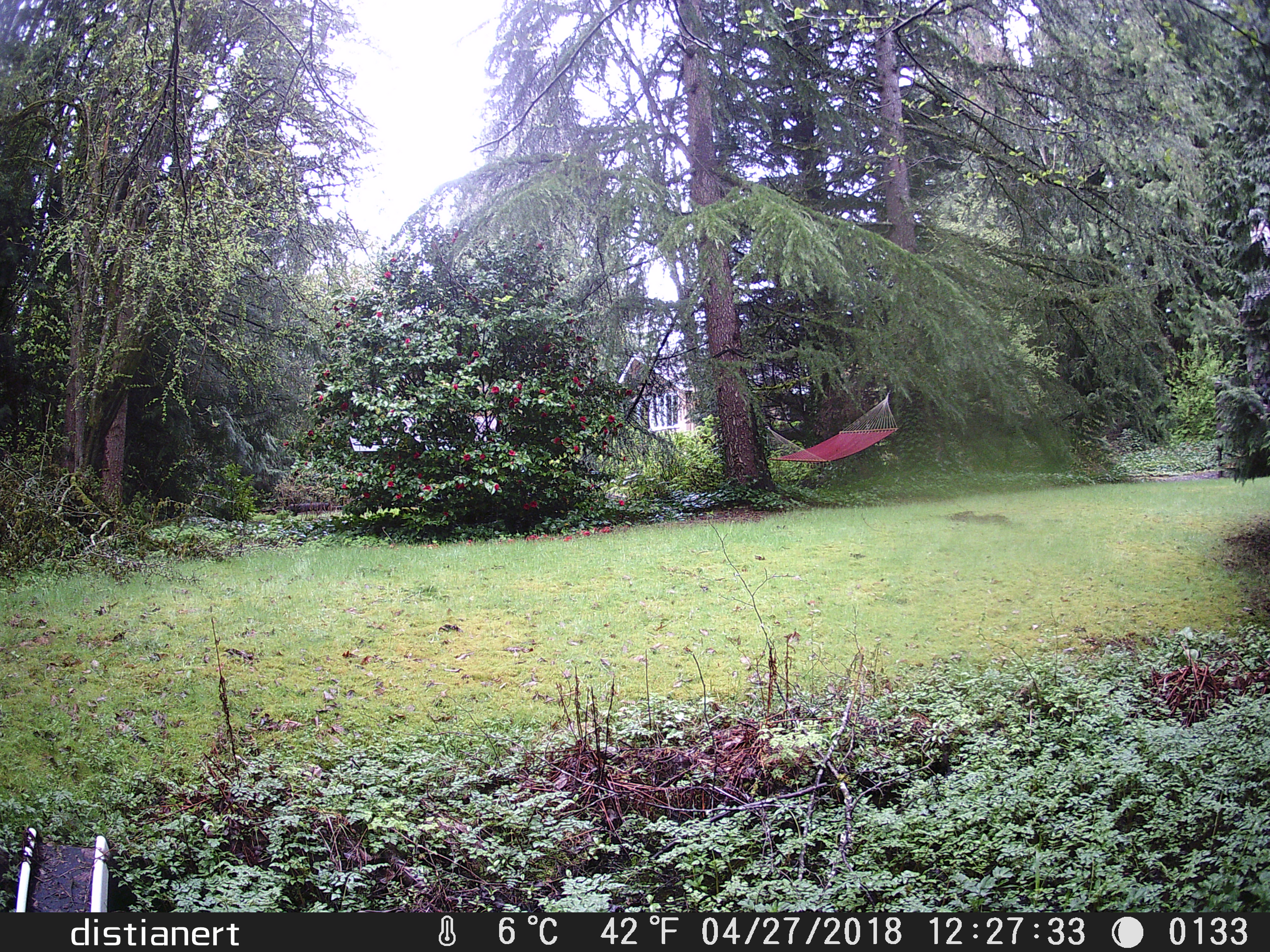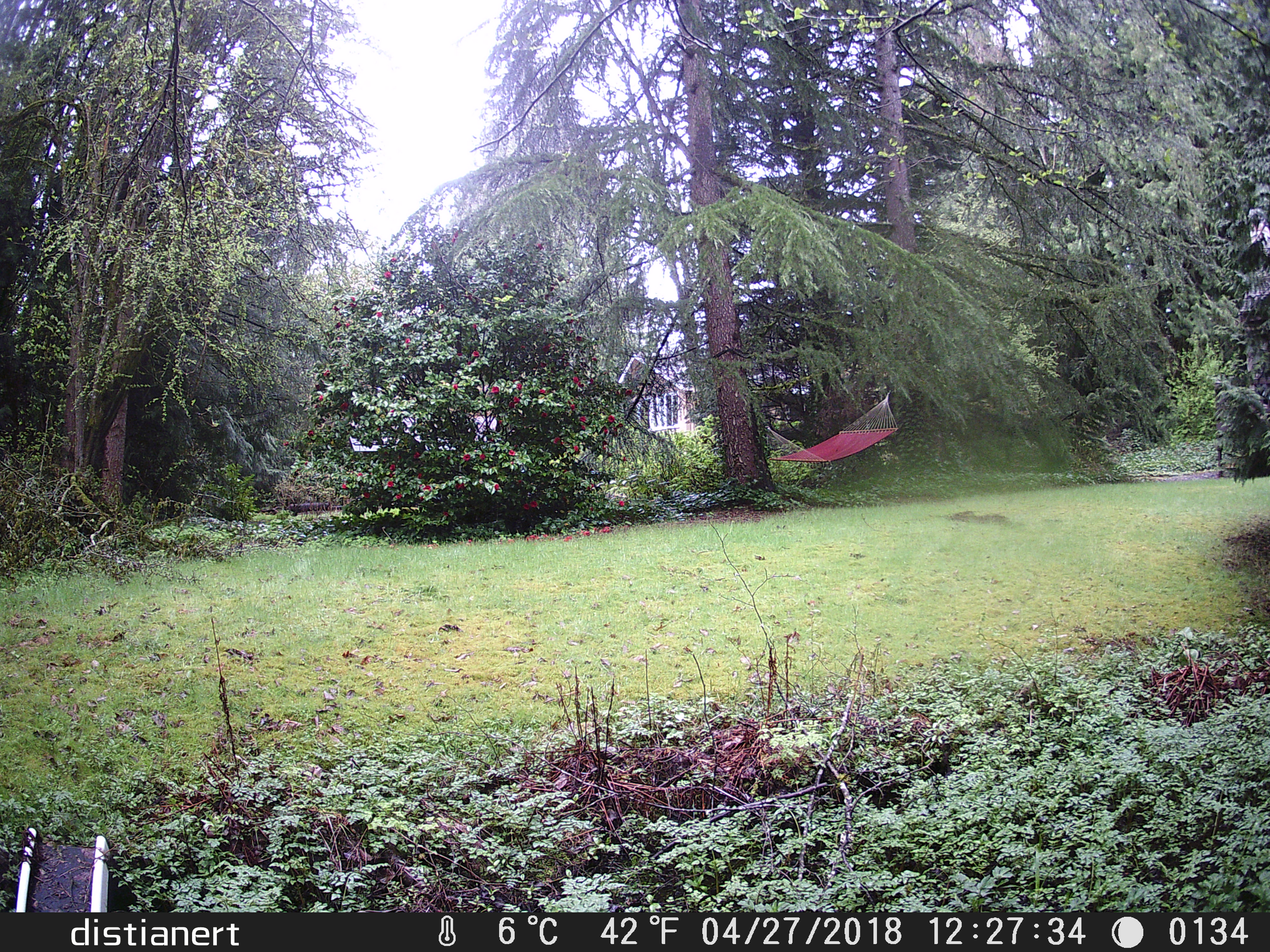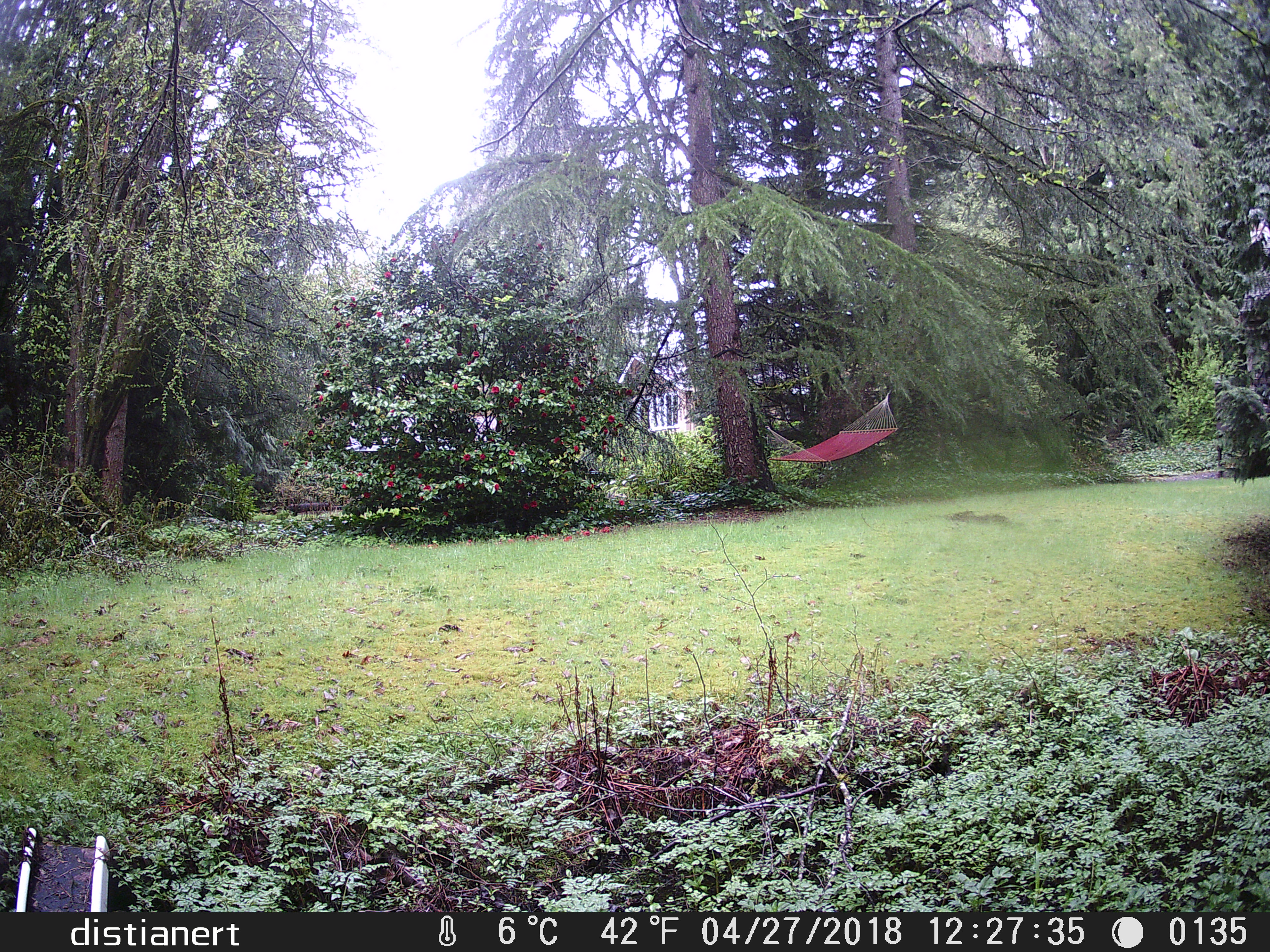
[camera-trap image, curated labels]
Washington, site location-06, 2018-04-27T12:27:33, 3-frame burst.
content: unidentified animal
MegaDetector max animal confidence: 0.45